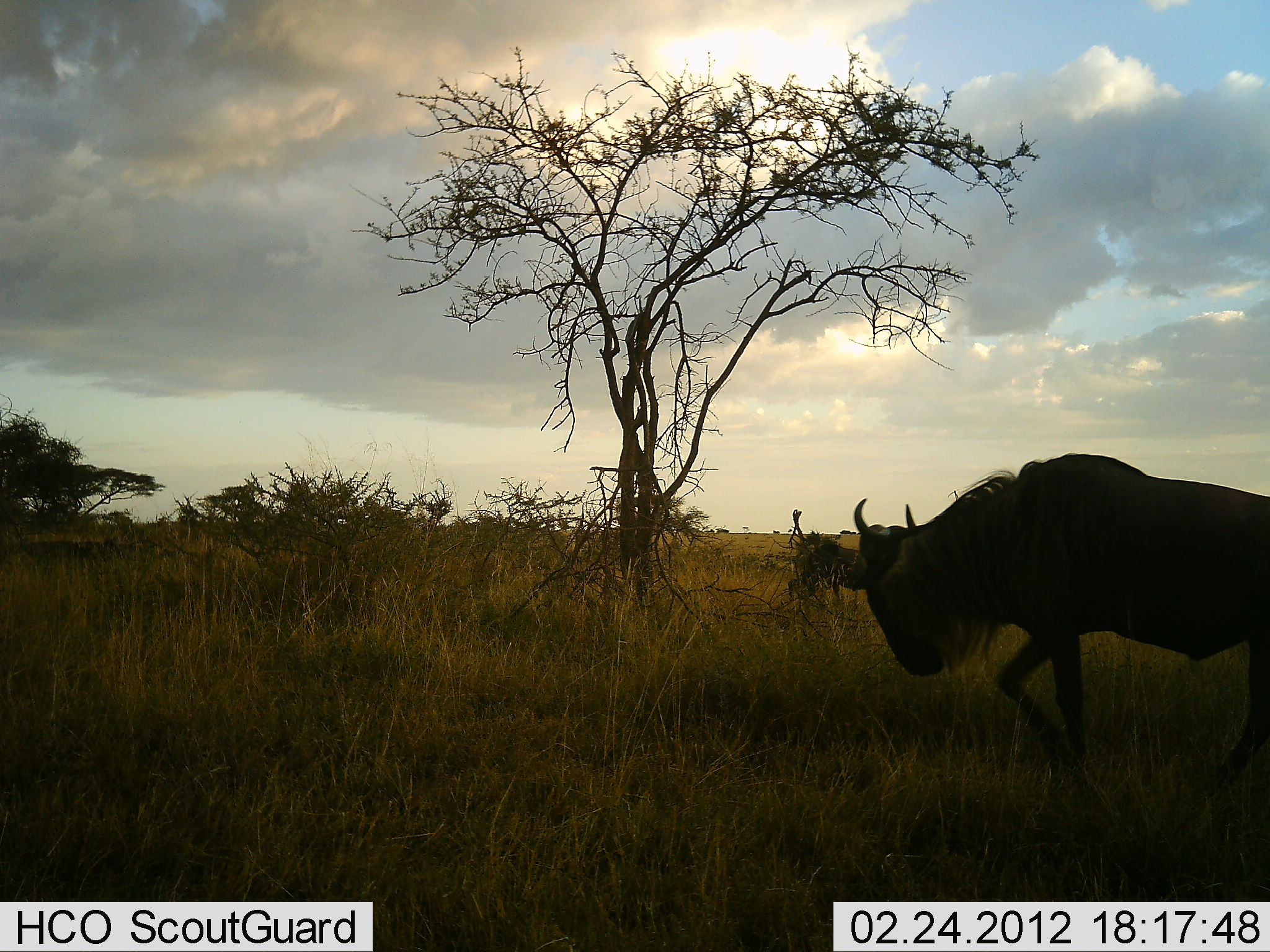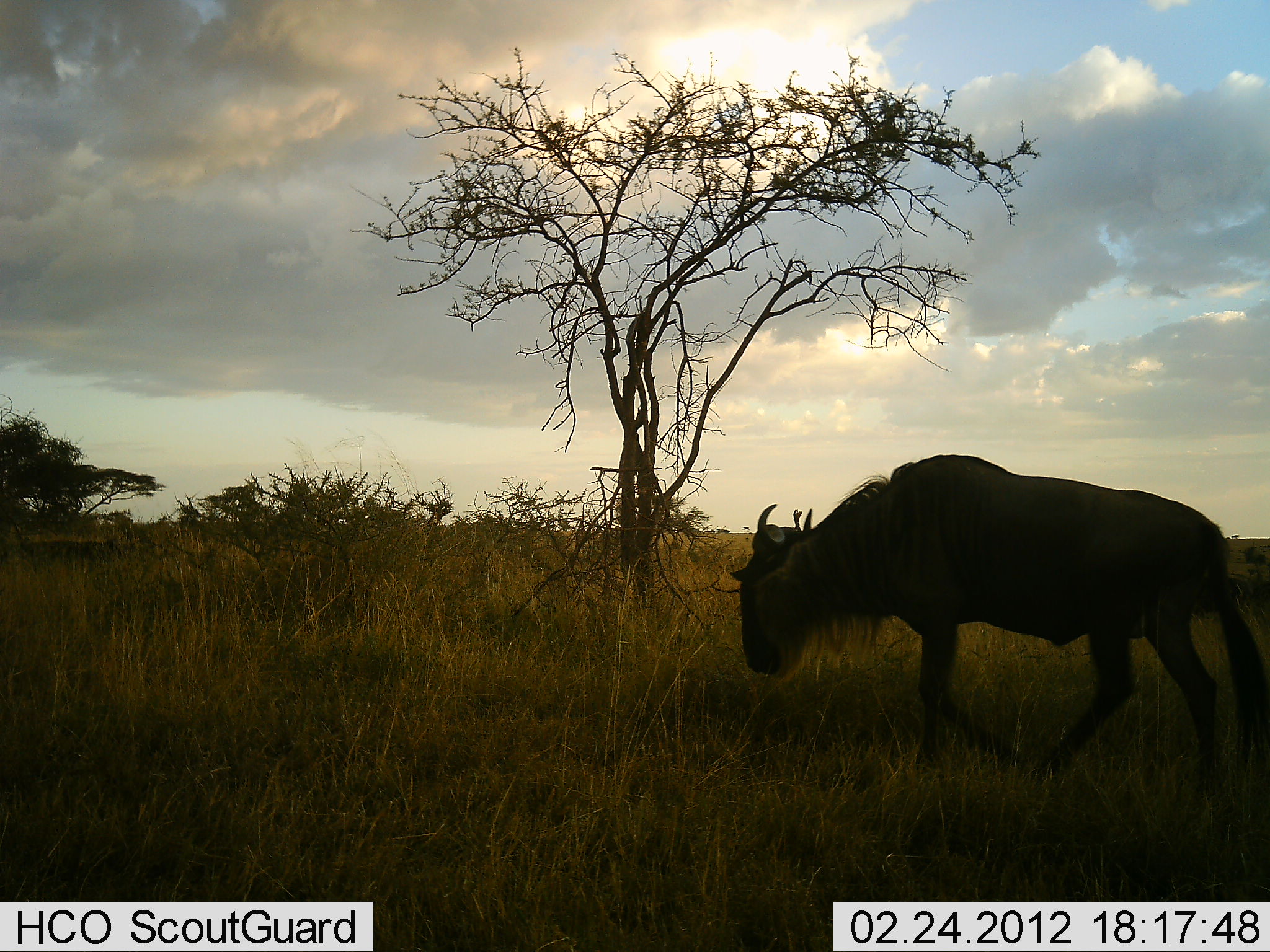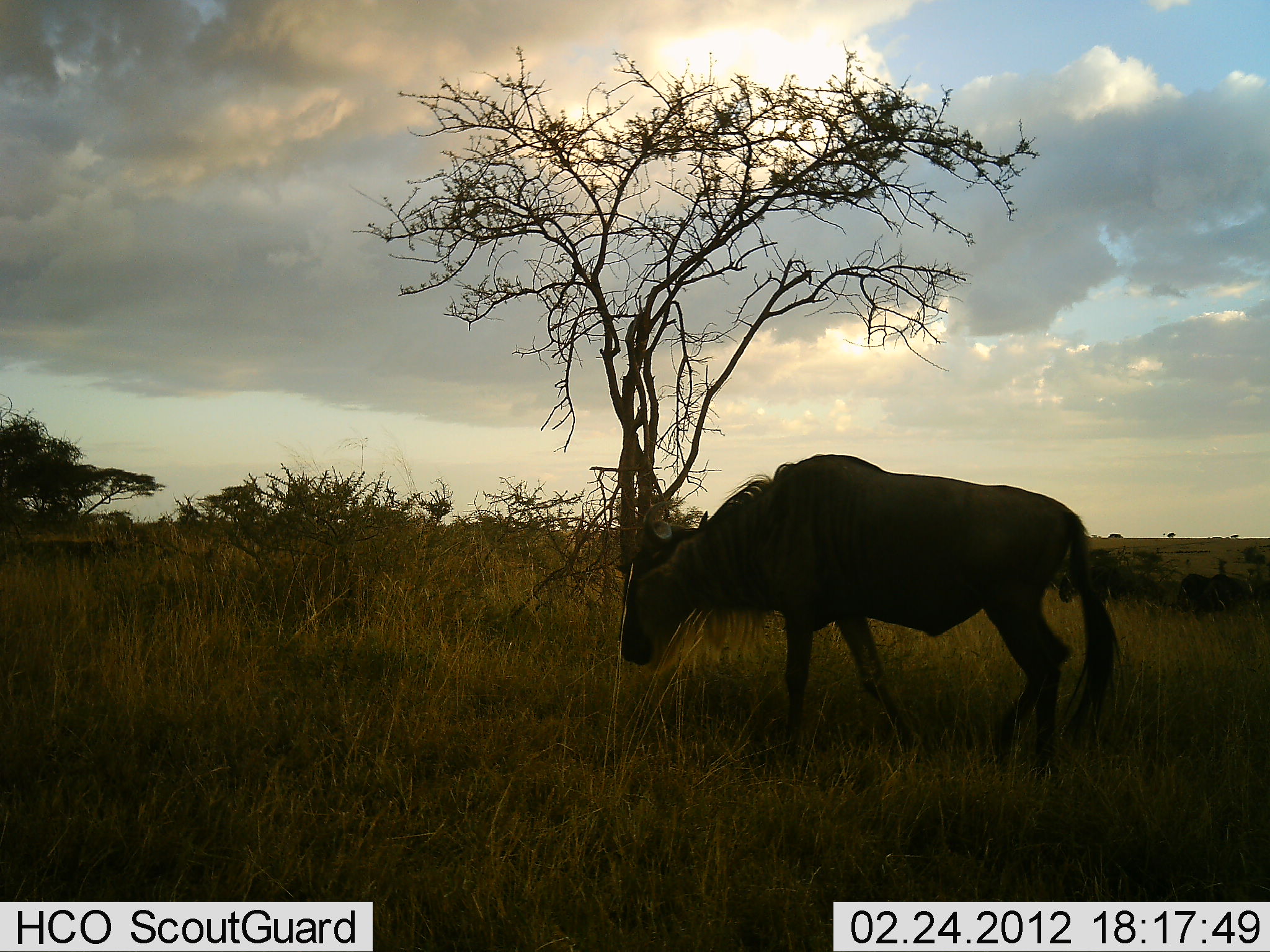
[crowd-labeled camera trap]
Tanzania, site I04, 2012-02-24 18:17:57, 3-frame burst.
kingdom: Animalia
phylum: Chordata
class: Mammalia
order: Artiodactyla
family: Bovidae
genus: Connochaetes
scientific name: Connochaetes taurinus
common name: blue wildebeest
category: wildebeest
Wildebeest (blue wildebeest) (Connochaetes taurinus), count 1. Behavior (volunteer vote fractions): standing 10%, resting 0%, moving 100%, interacting 0%. Young present (vote fraction): 0%. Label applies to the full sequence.